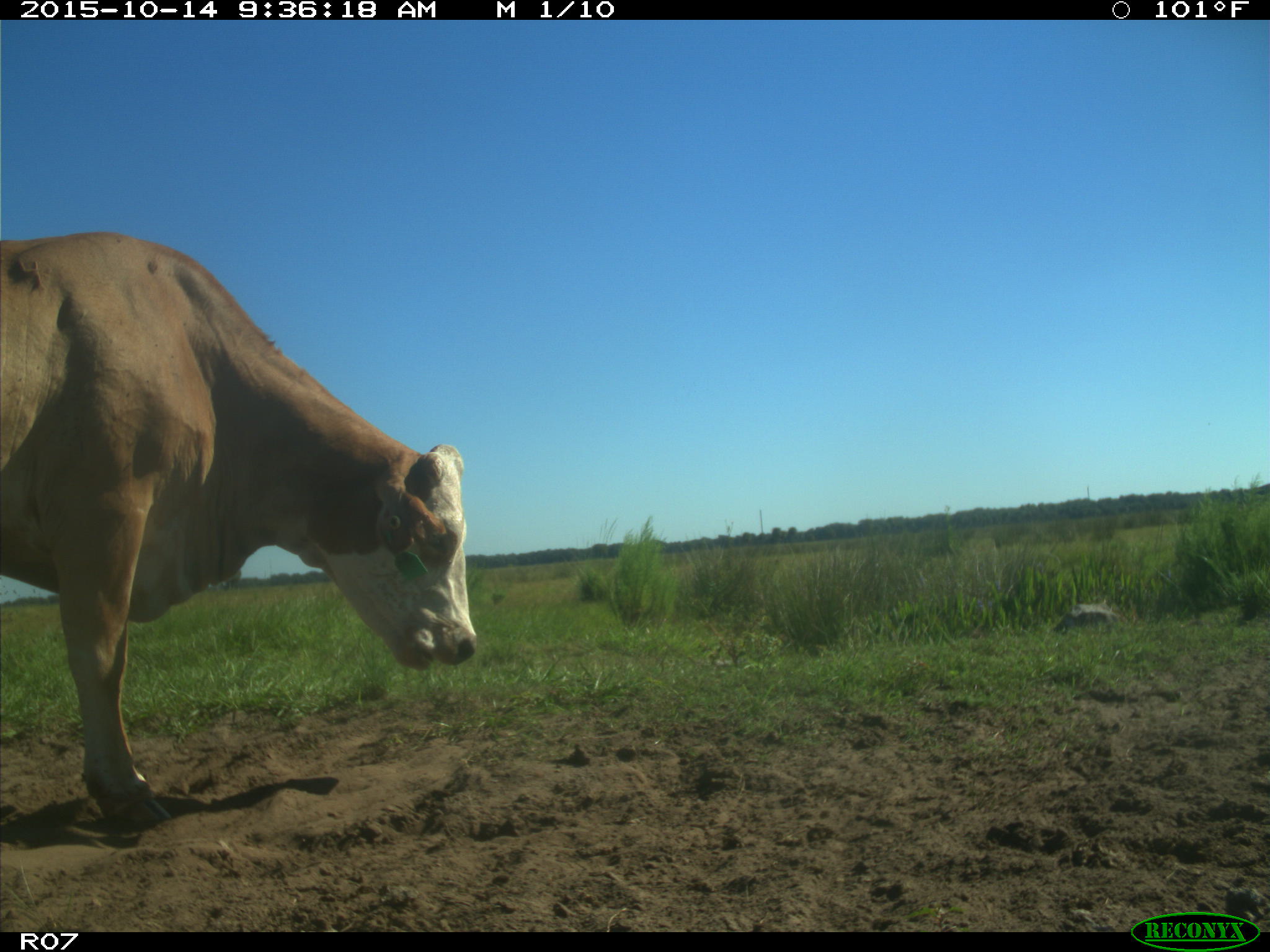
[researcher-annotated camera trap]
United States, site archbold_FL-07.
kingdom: Animalia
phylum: Chordata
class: Mammalia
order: Artiodactyla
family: Bovidae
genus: Bos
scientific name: Bos taurus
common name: domestic cow